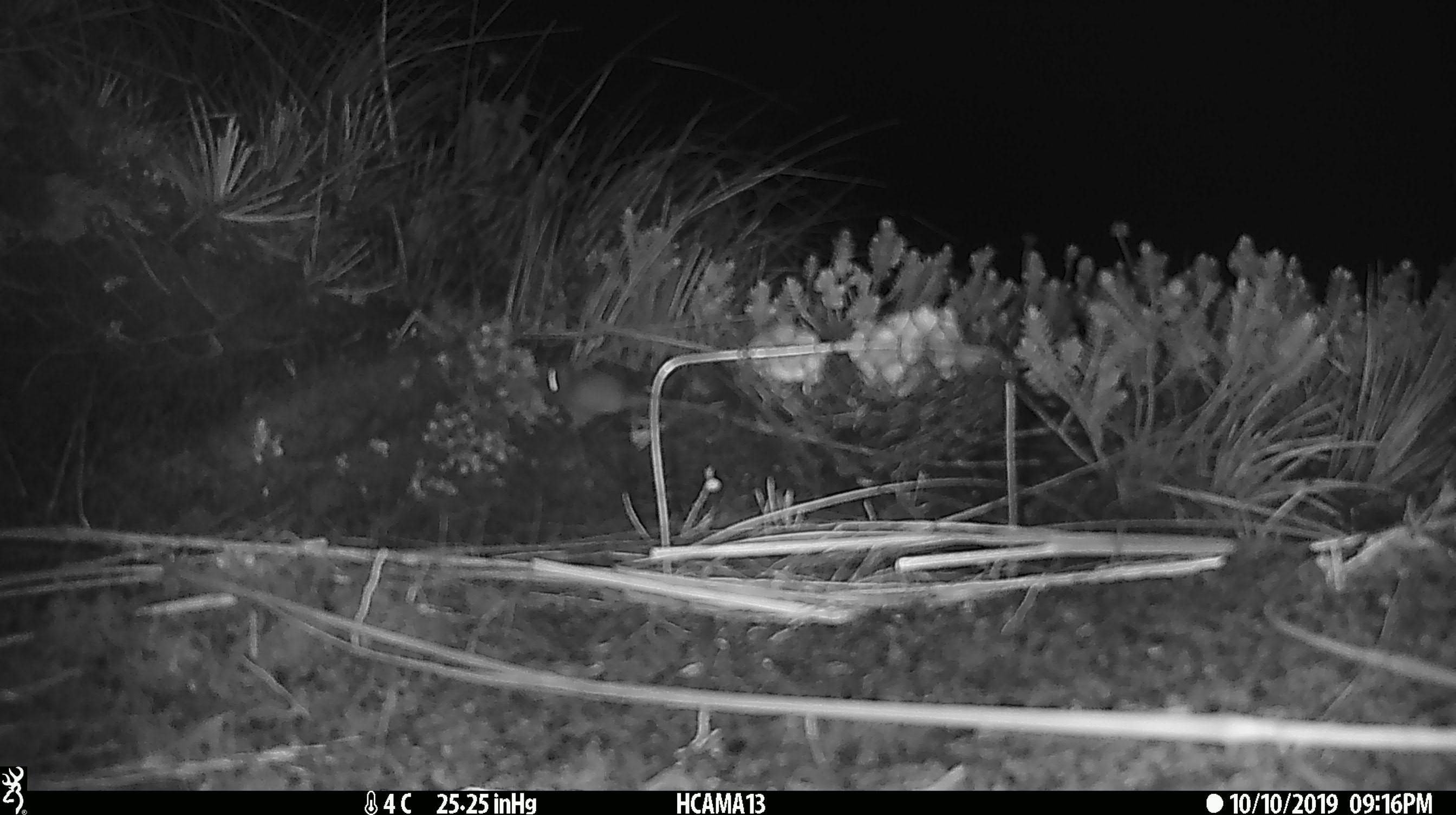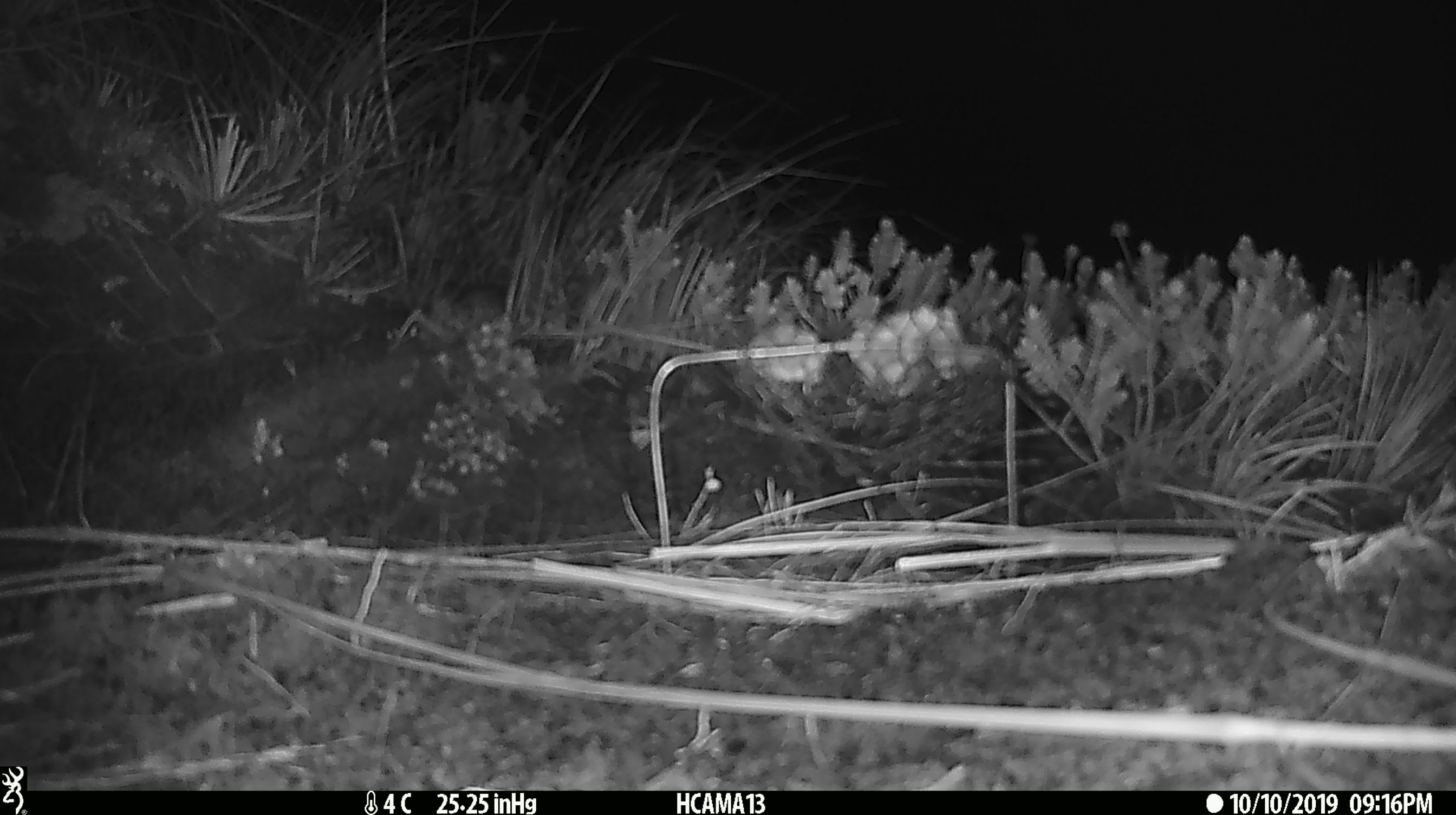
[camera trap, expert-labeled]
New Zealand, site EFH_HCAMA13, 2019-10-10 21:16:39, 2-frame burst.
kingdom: Animalia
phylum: Chordata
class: Mammalia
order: Rodentia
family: Muridae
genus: Mus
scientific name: Mus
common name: mouse